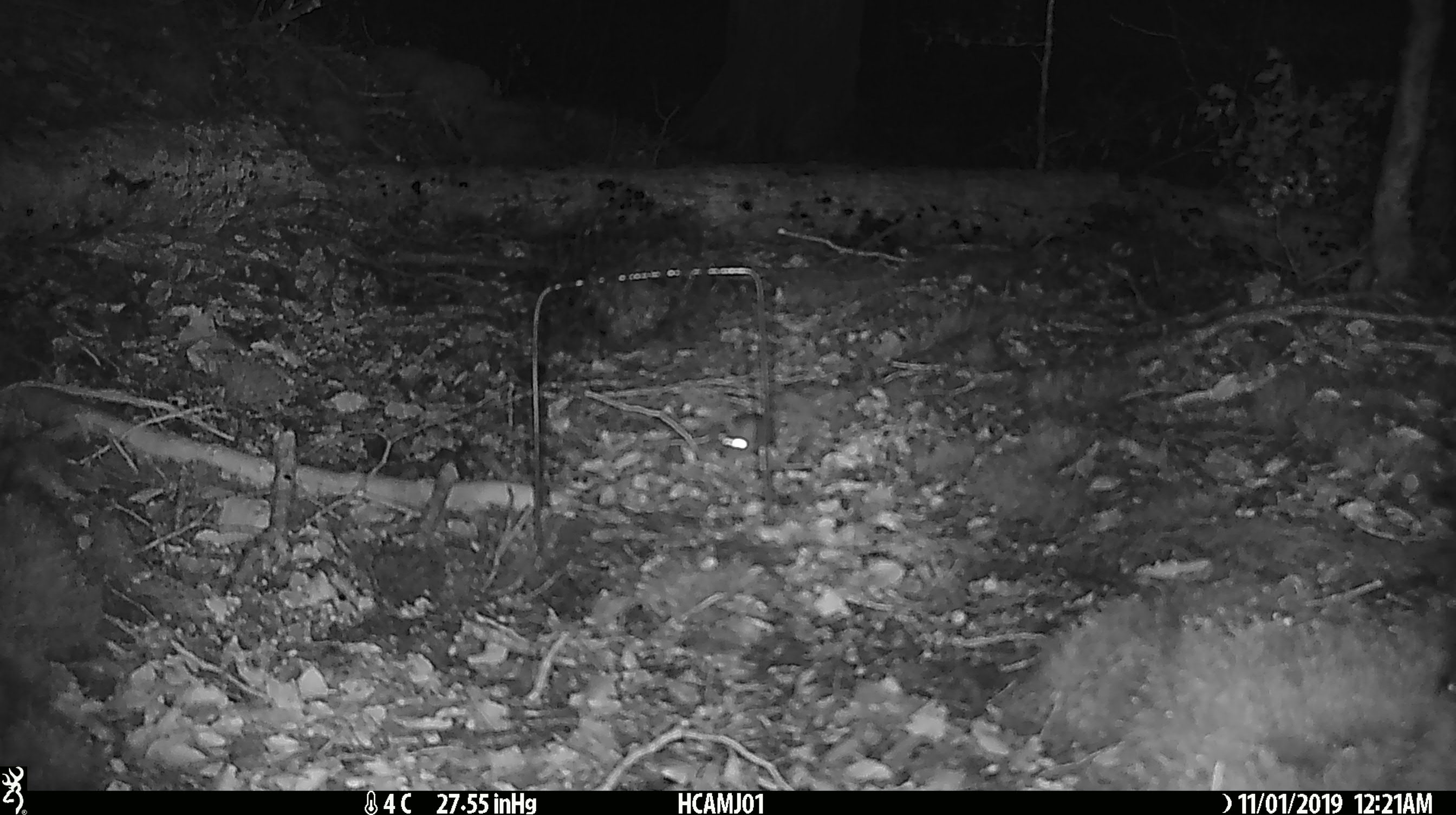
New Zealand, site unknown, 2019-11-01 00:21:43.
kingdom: Animalia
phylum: Chordata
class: Mammalia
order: Rodentia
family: Muridae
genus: Mus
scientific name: Mus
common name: mouse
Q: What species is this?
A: Mouse (Mus).